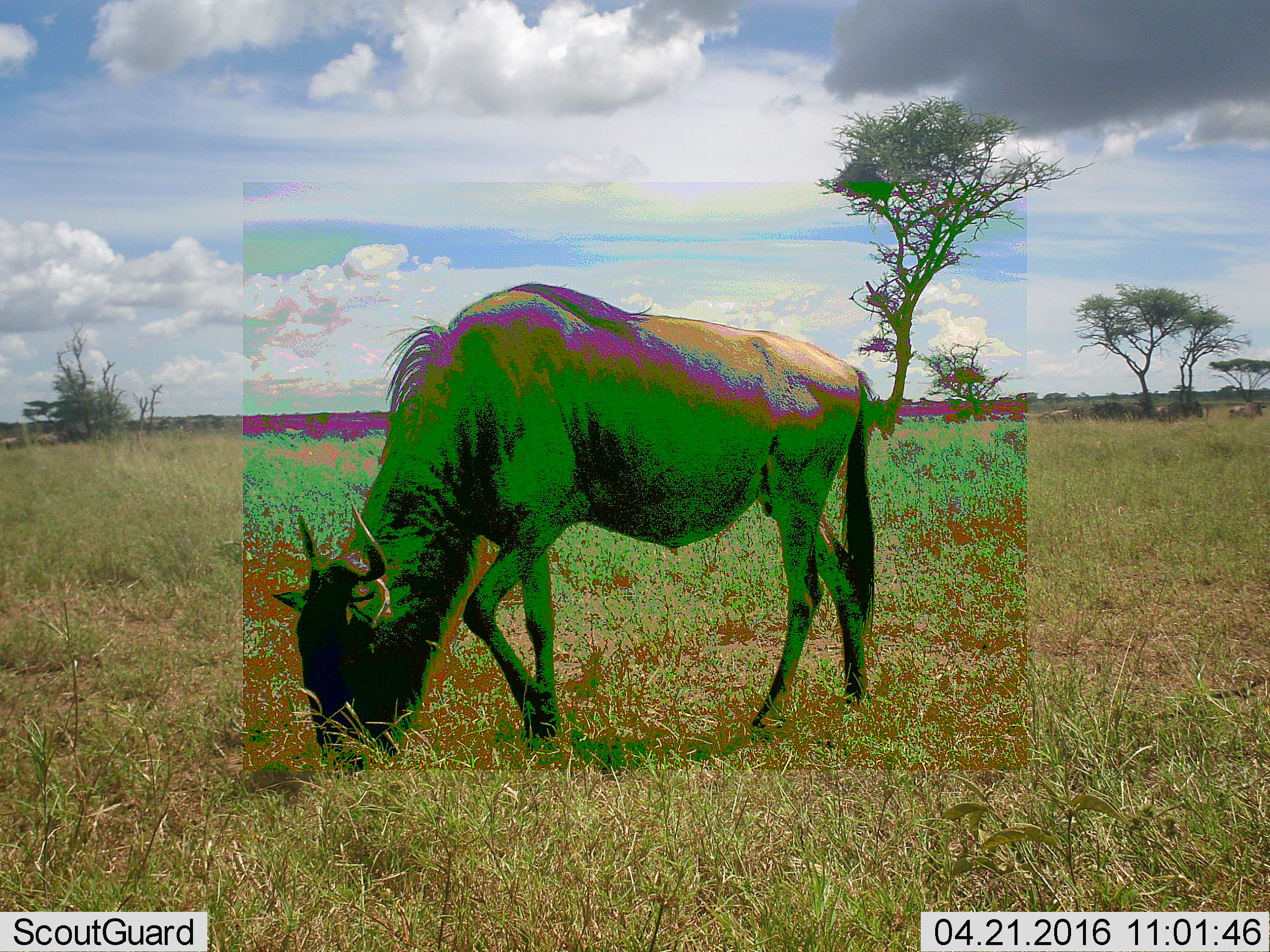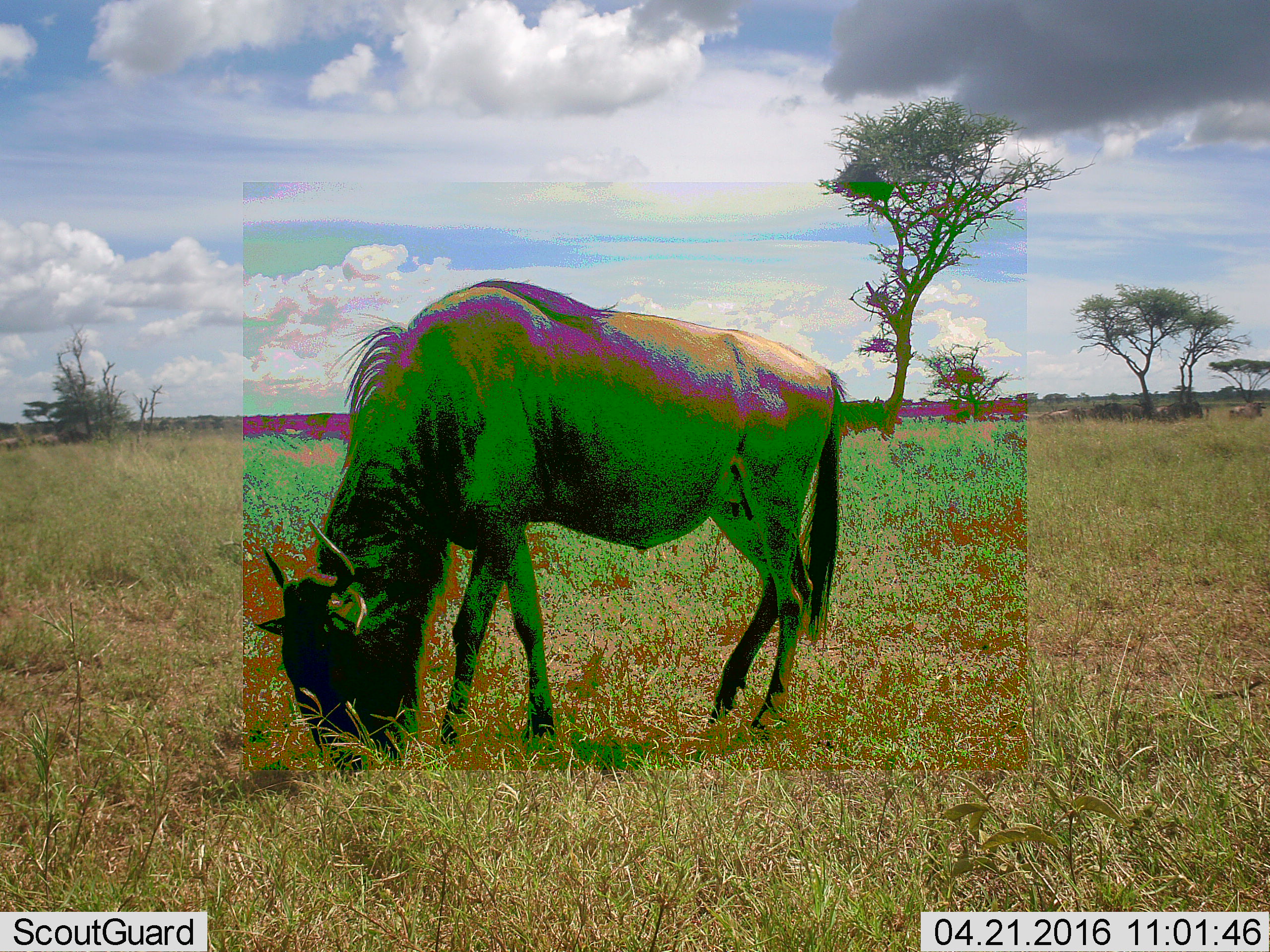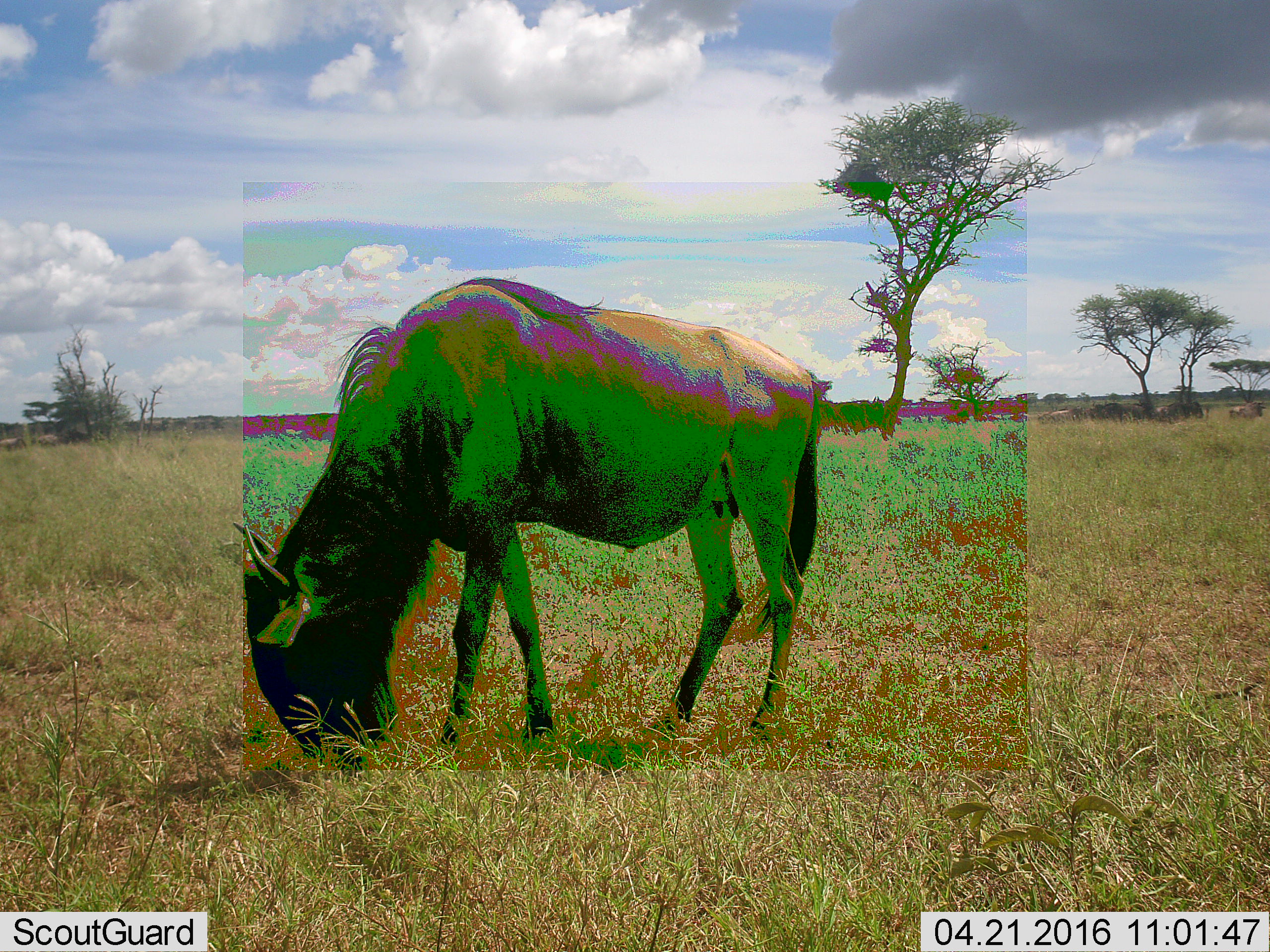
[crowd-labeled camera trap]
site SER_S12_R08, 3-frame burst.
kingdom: Animalia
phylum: Chordata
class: Mammalia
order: Artiodactyla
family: Bovidae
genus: Connochaetes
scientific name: Connochaetes taurinus taurinus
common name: blue wildebeest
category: wildebeestblue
Wildebeestblue (blue wildebeest) (Connochaetes taurinus taurinus), count 11-50. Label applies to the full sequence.